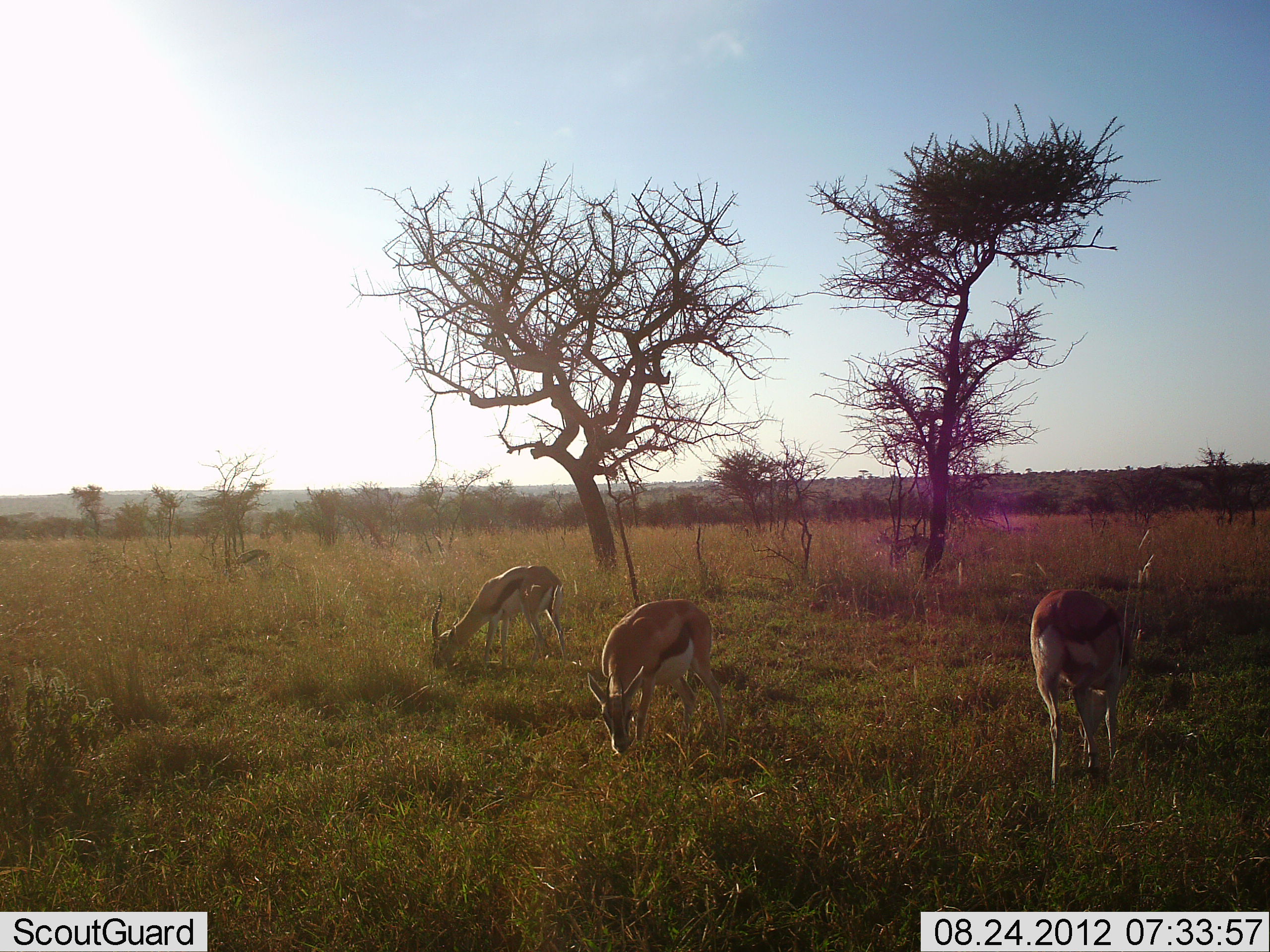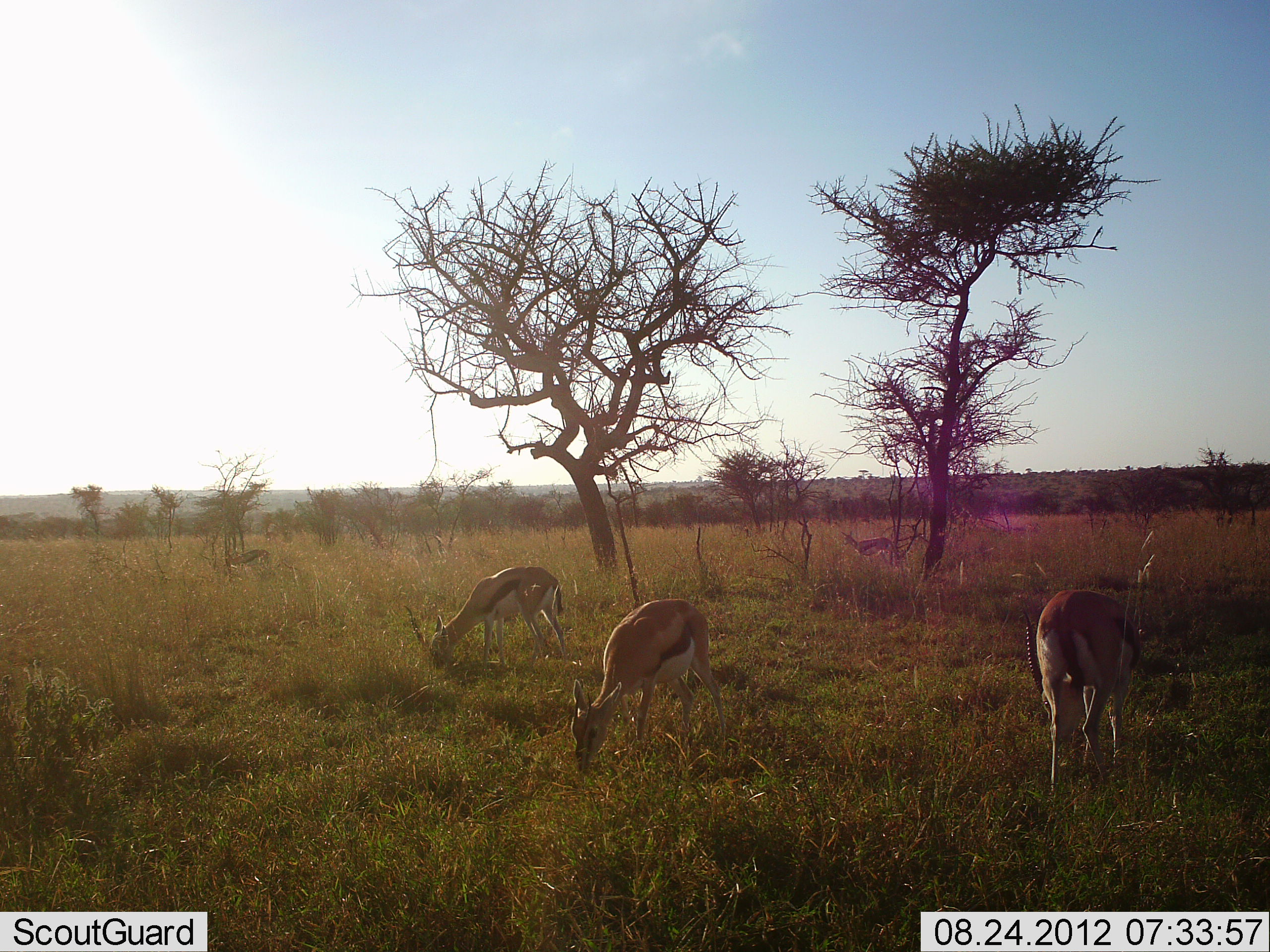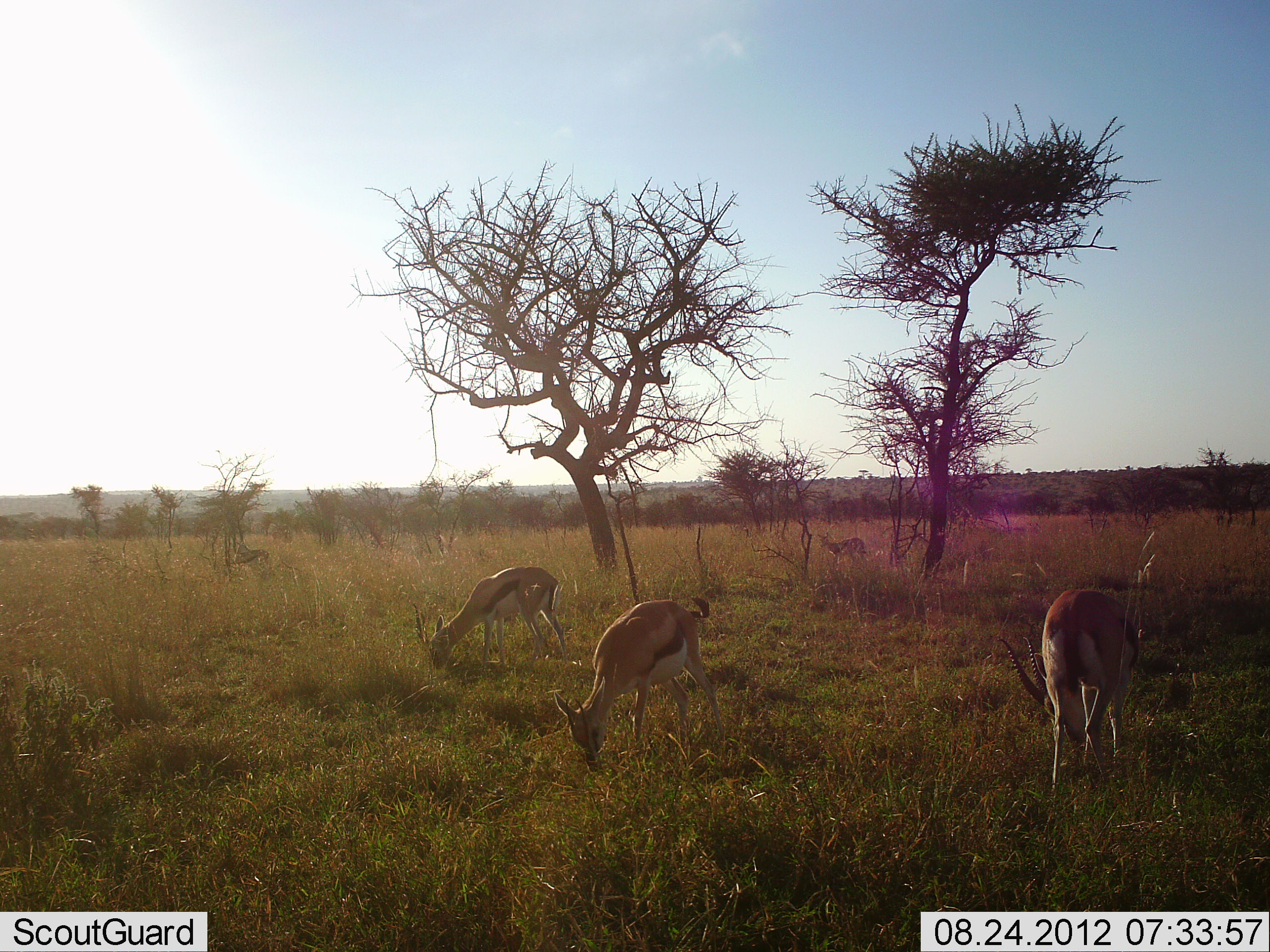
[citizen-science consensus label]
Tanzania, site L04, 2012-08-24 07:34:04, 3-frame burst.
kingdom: Animalia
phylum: Chordata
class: Mammalia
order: Artiodactyla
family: Bovidae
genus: Eudorcas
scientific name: Eudorcas thomsonii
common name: thomson's gazelle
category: gazellethomsons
Gazellethomsons (thomson's gazelle) (Eudorcas thomsonii), count 5. Behavior (volunteer vote fractions): standing 10%, resting 0%, moving 60%, interacting 0%. Young present (vote fraction): 10%. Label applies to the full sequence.